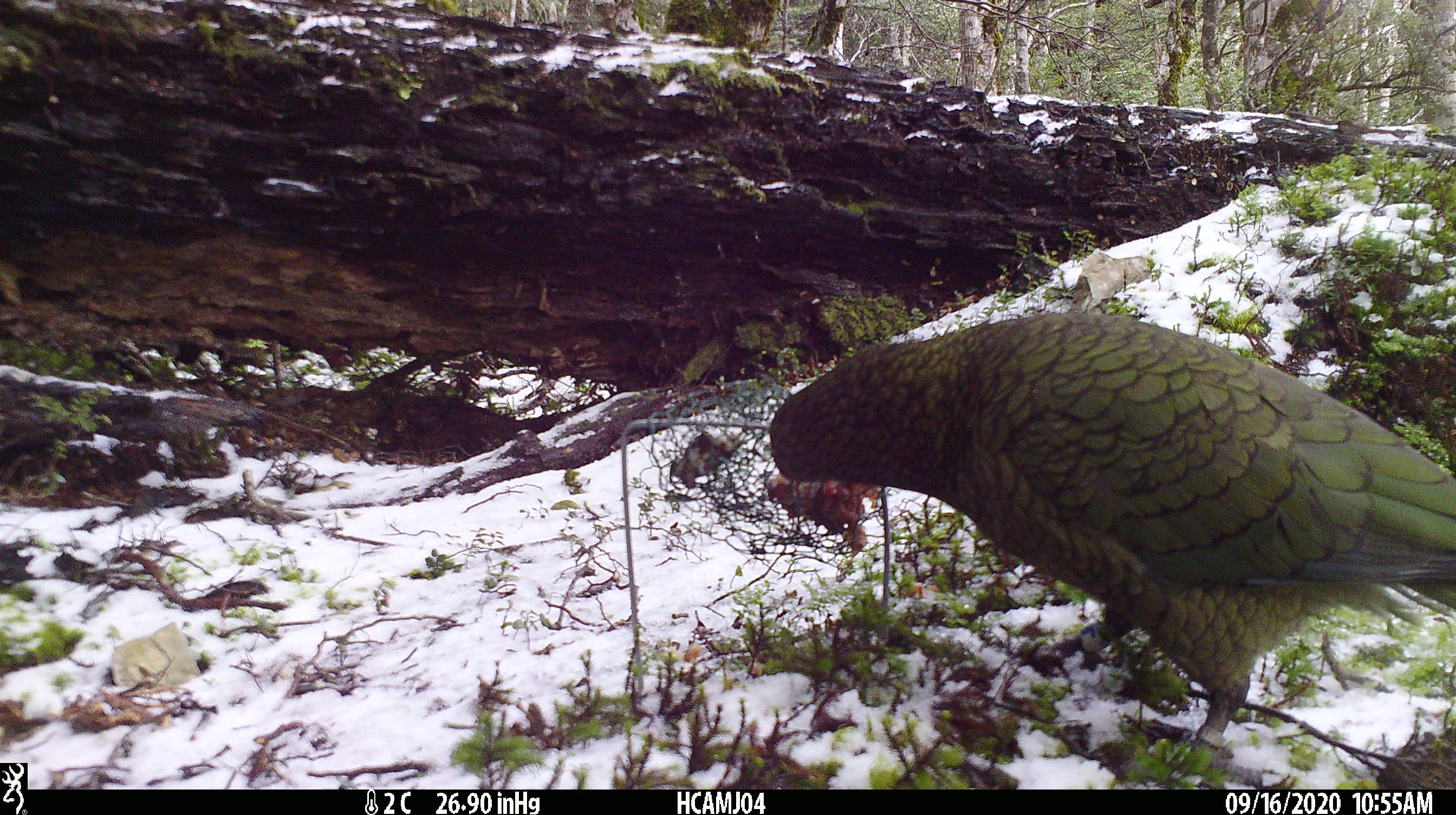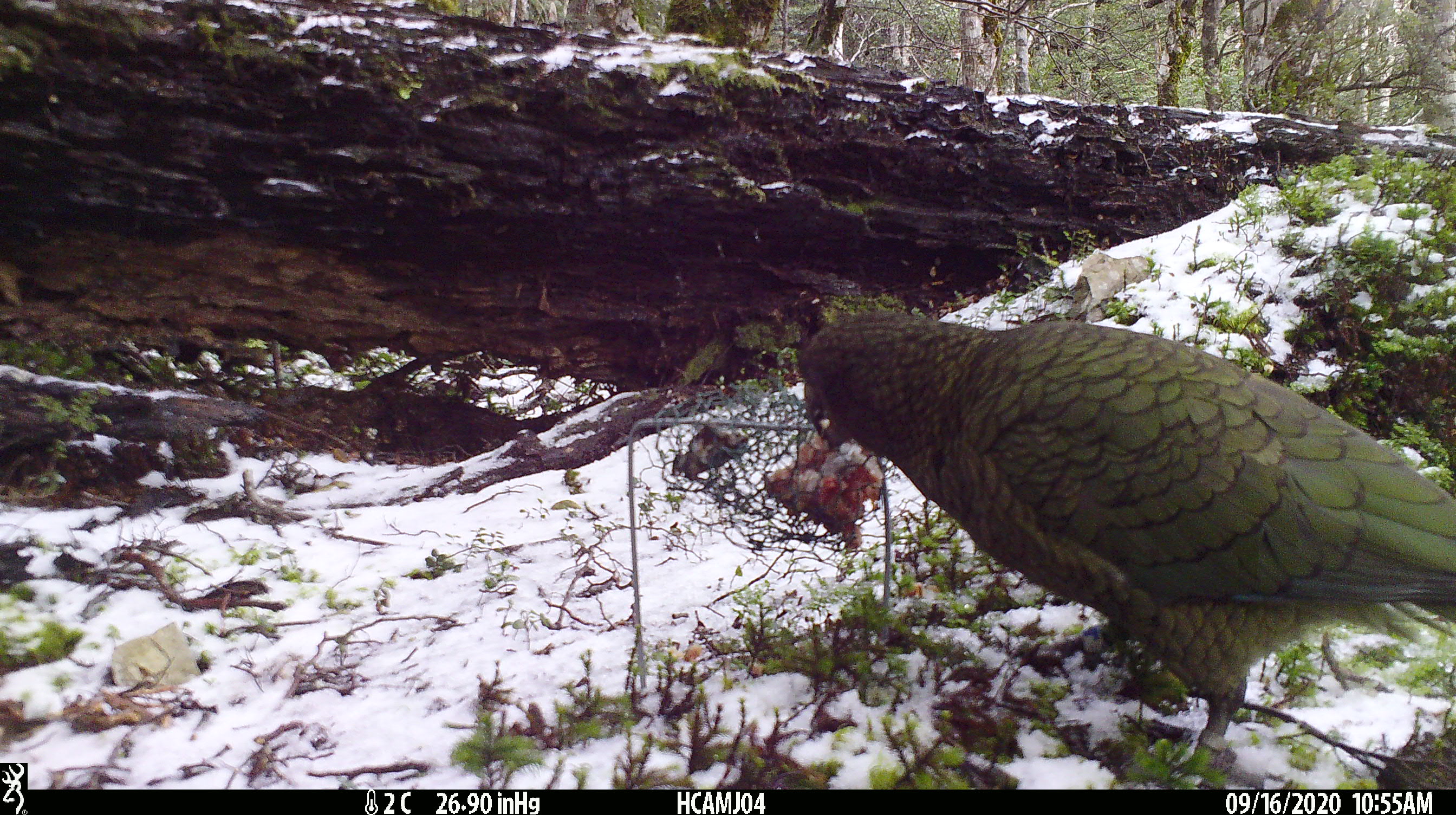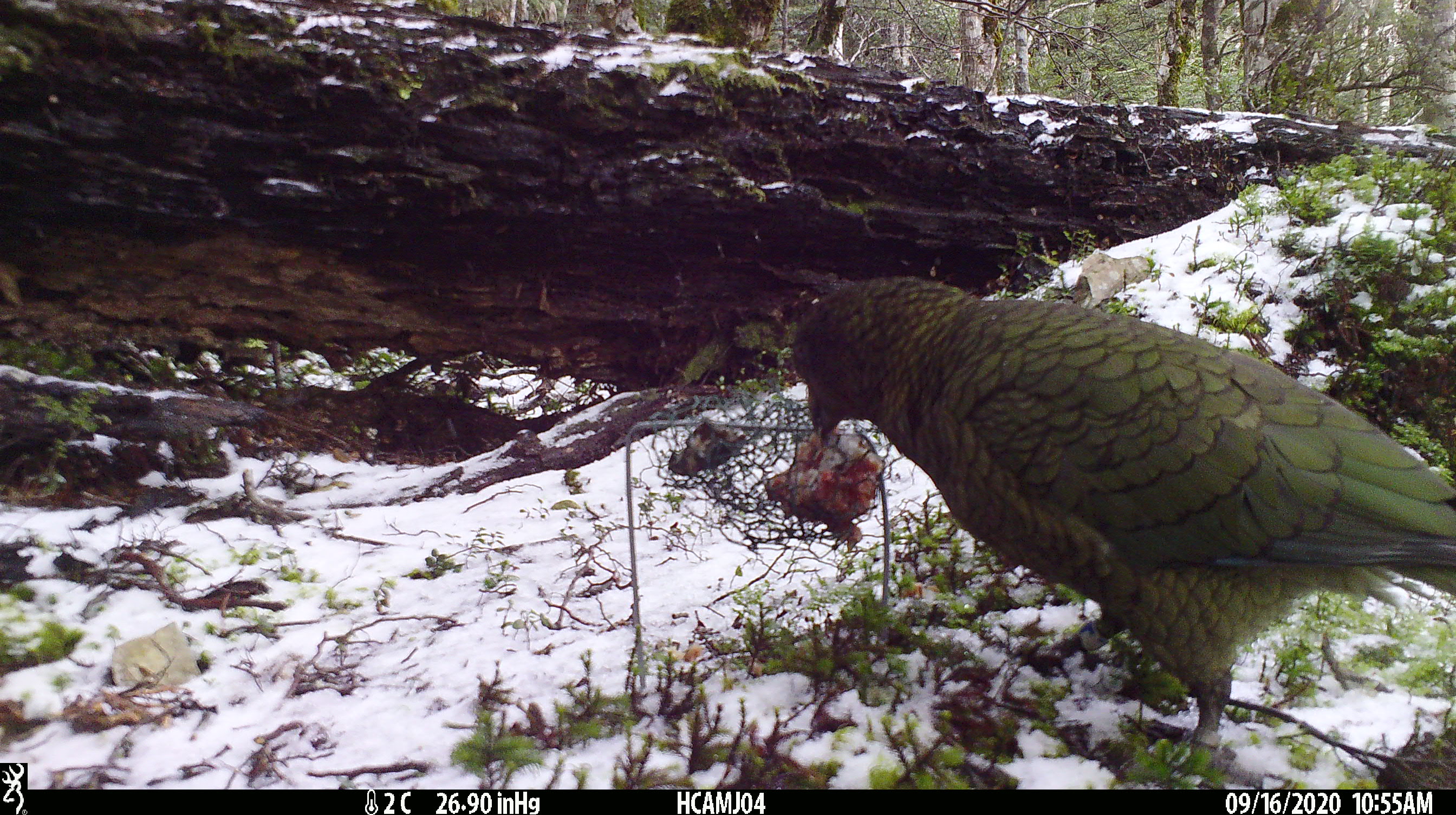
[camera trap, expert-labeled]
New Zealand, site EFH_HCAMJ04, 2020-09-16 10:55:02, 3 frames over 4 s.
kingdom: Animalia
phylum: Chordata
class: Aves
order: Psittaciformes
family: Strigopidae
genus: Nestor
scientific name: Nestor notabilis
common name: kea